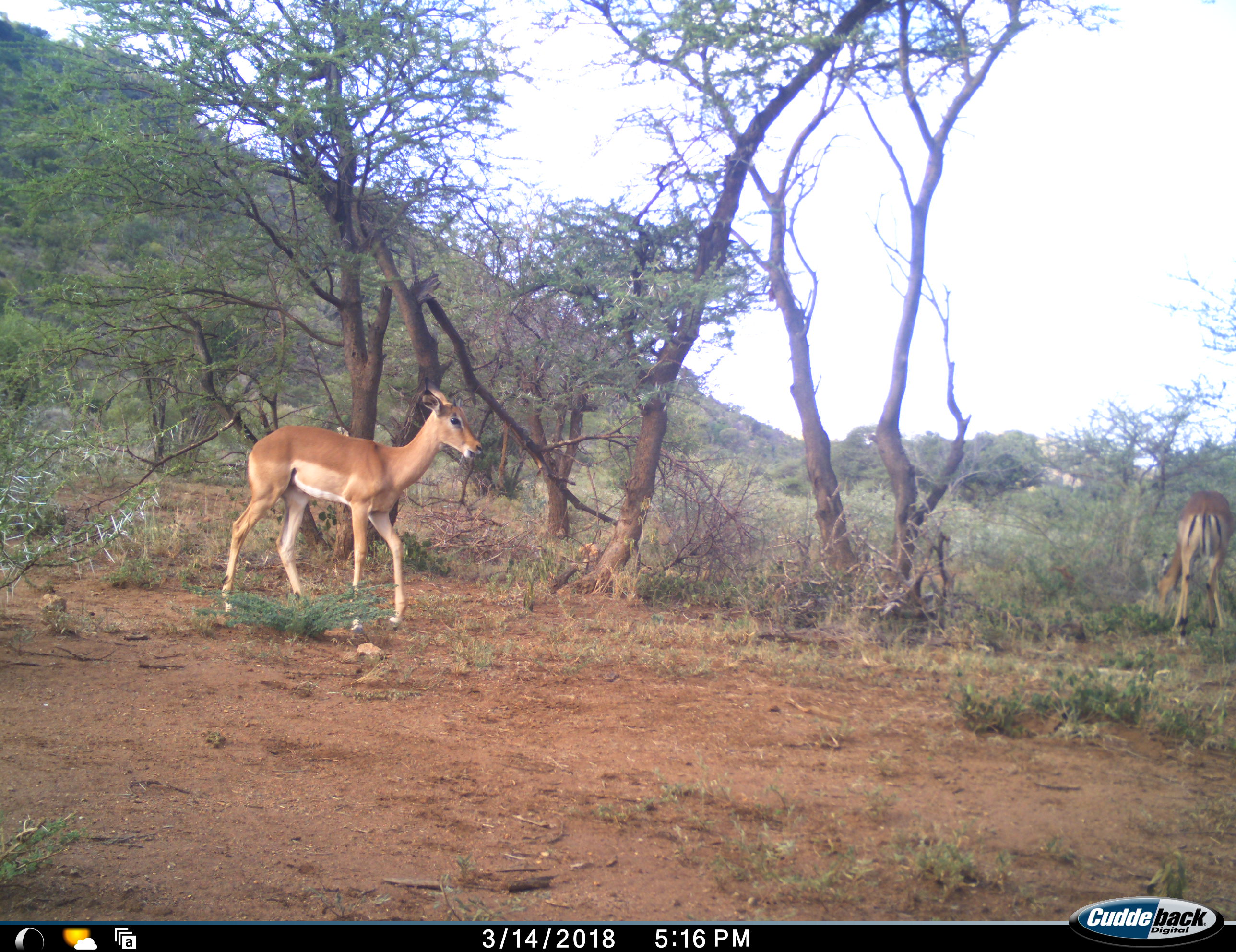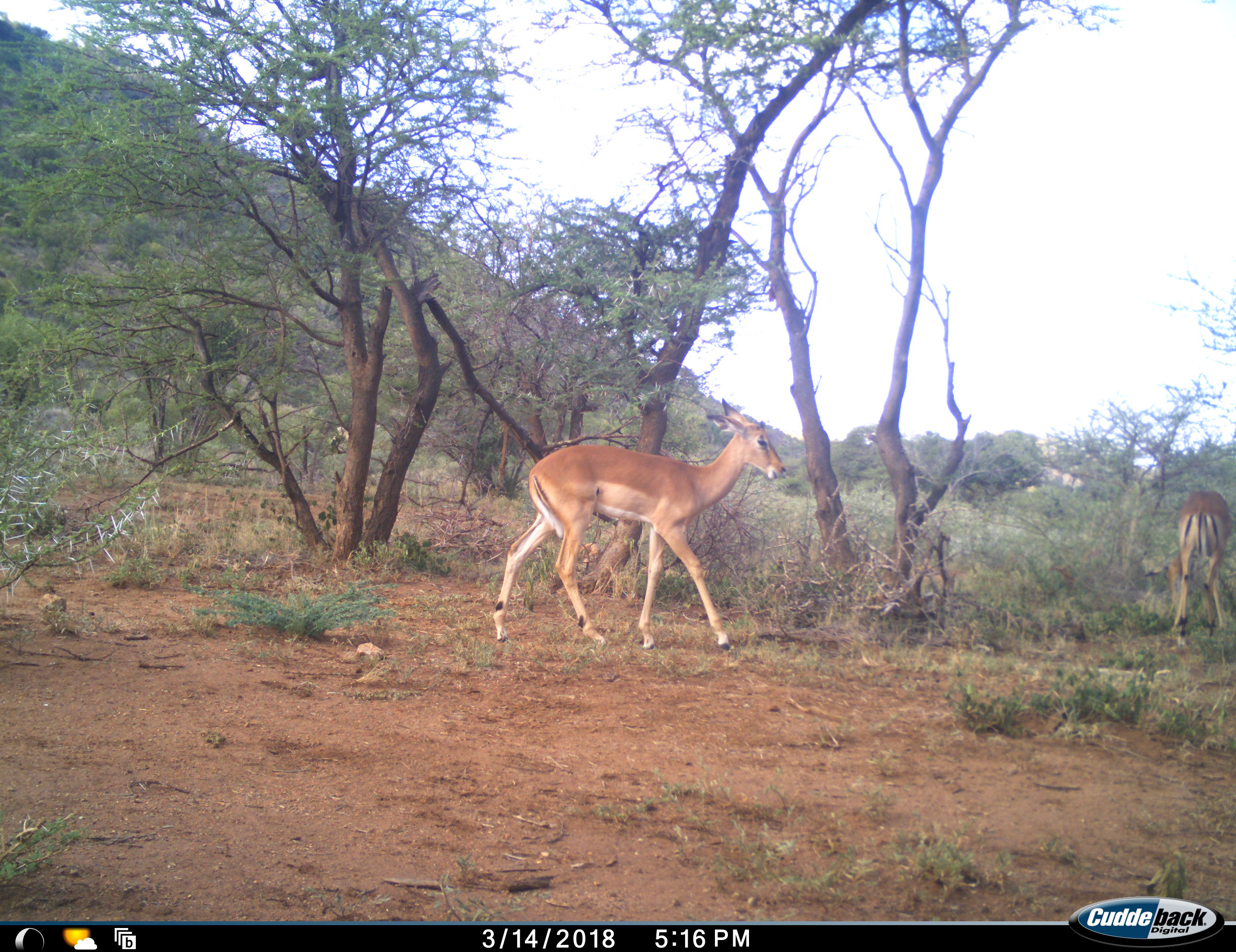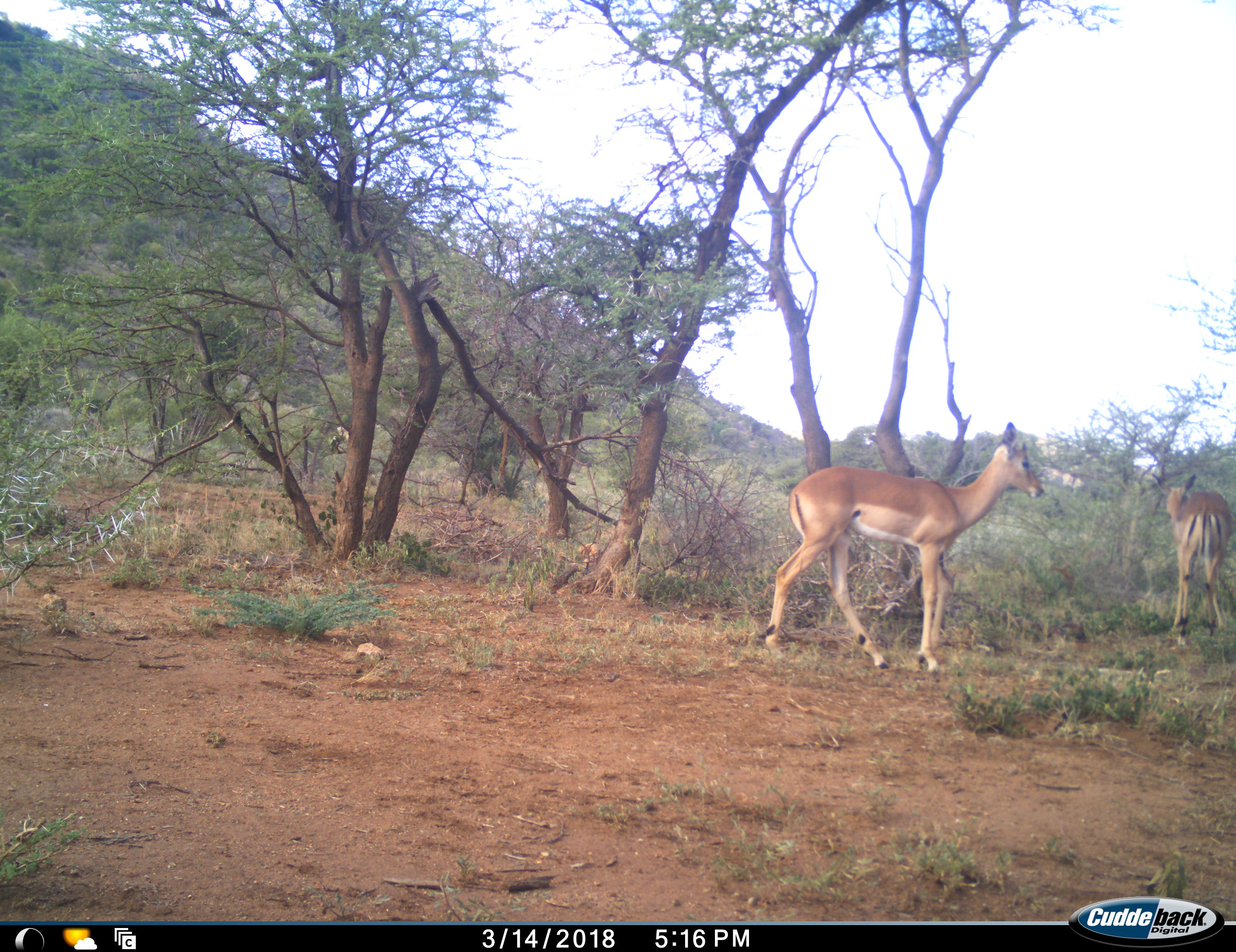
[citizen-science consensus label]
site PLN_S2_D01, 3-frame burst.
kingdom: Animalia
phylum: Chordata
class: Mammalia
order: Artiodactyla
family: Bovidae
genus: Aepyceros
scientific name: Aepyceros melampus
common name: impala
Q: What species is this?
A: Impala (Aepyceros melampus).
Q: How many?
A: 2.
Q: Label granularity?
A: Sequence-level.